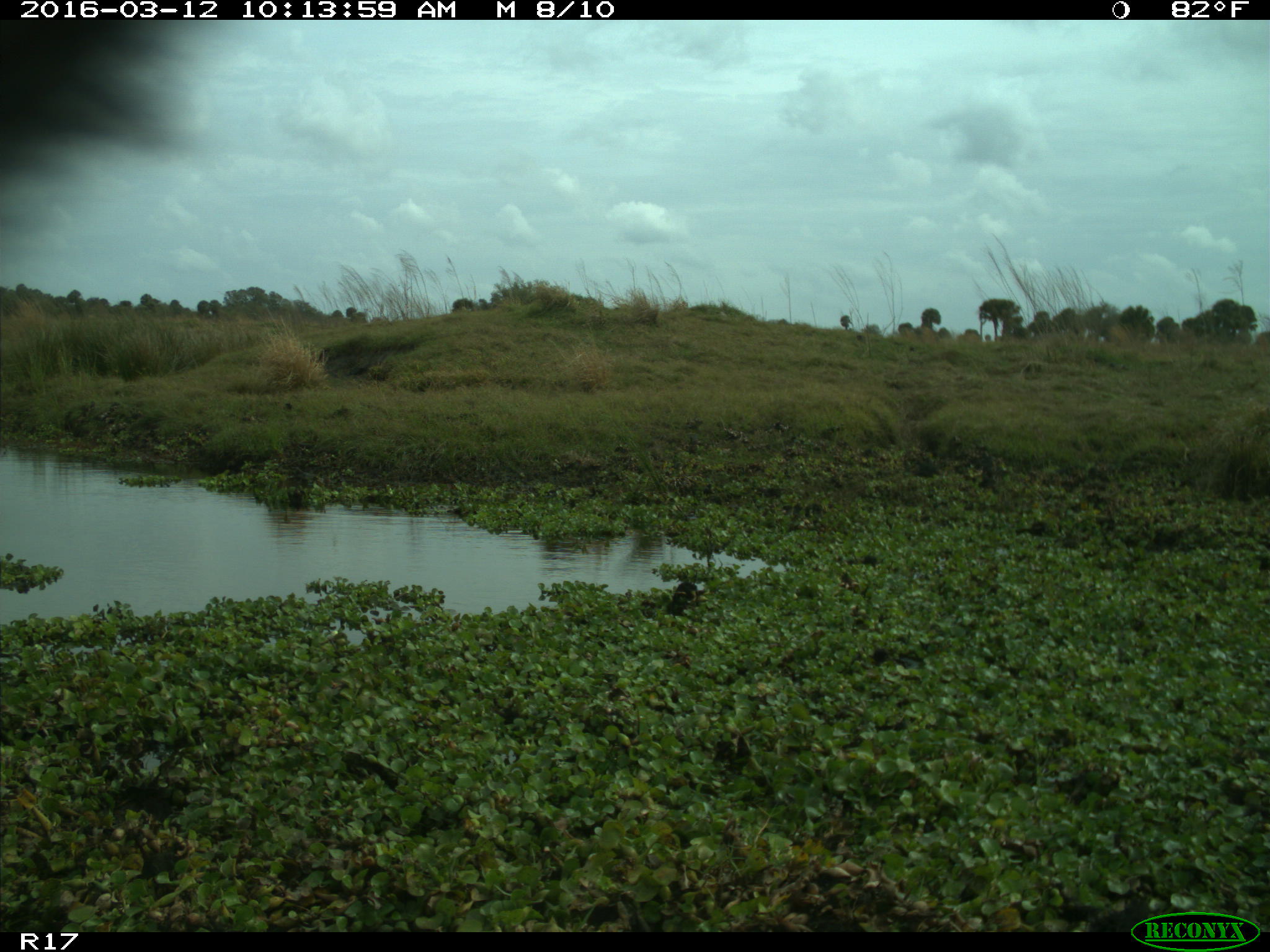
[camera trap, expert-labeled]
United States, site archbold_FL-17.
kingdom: Animalia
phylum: Chordata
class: Mammalia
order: Artiodactyla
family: Bovidae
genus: Bos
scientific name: Bos taurus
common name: domestic cow